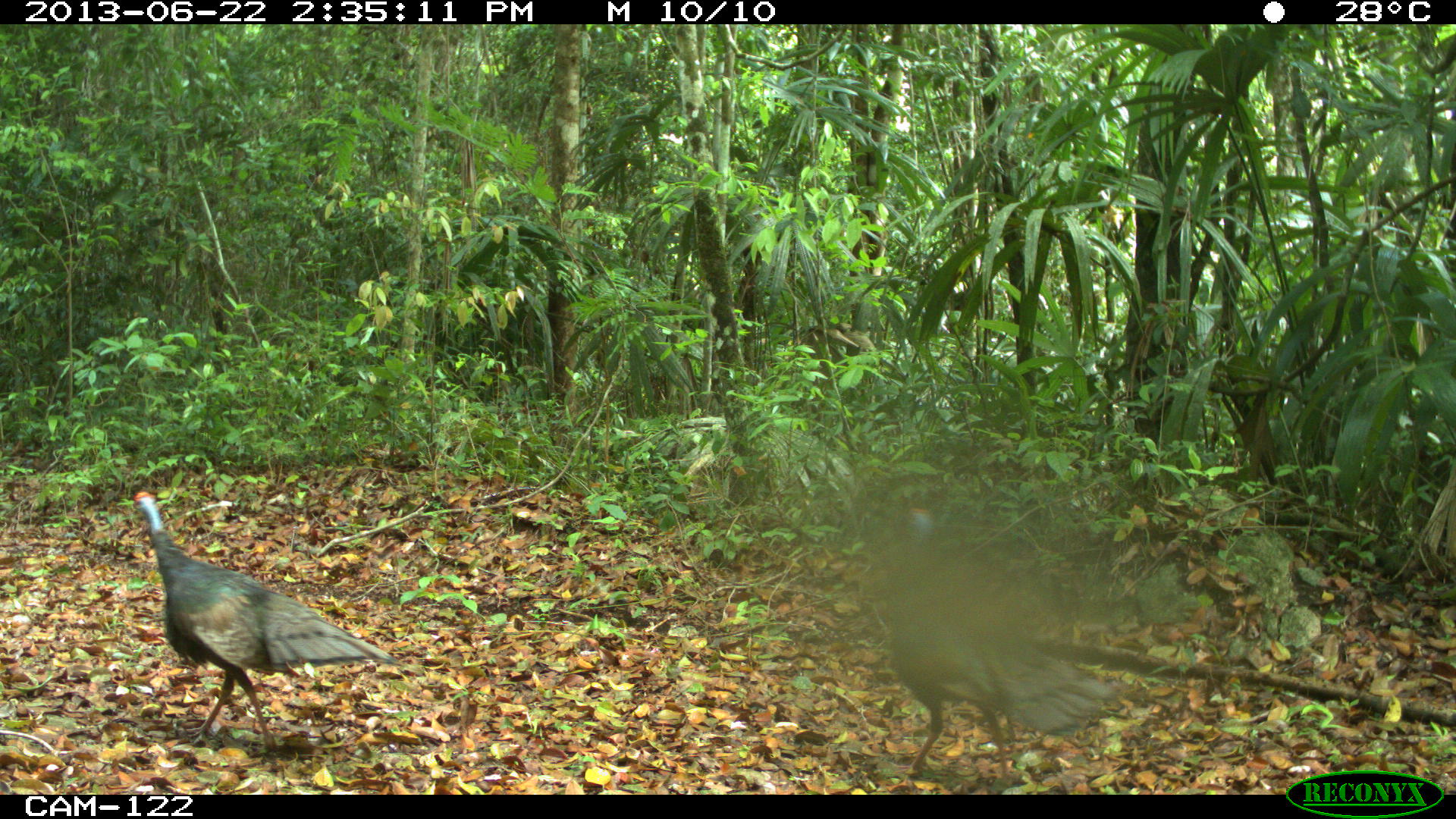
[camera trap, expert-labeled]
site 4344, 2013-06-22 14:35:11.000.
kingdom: Animalia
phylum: Chordata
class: Aves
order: Galliformes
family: Phasianidae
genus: Meleagris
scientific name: Meleagris ocellata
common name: ocellated turkey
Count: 3.